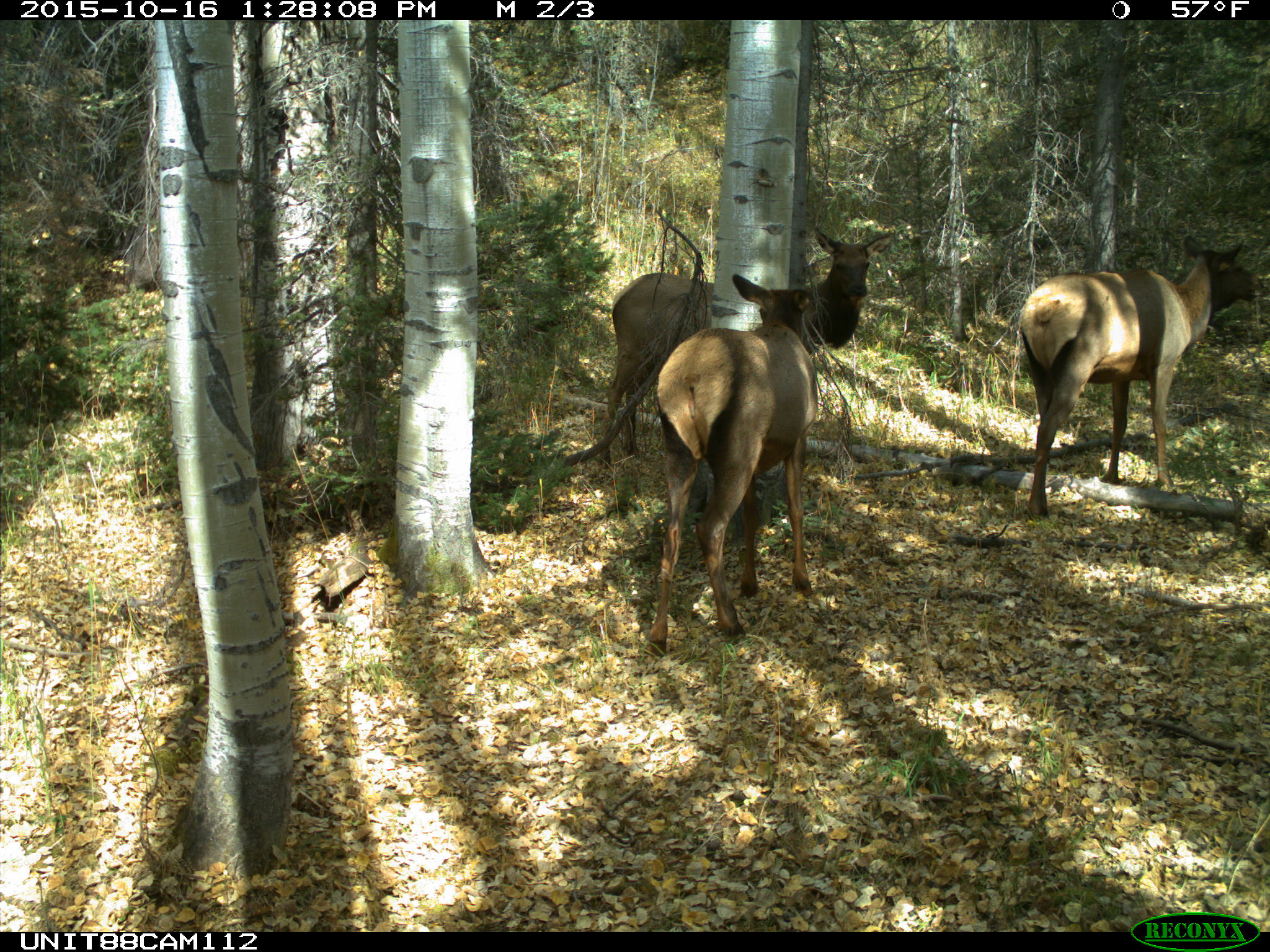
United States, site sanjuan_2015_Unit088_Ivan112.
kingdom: Animalia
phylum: Chordata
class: Mammalia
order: Artiodactyla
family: Cervidae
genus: Cervus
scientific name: Cervus elaphus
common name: red deer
Cervus elaphus (red deer).